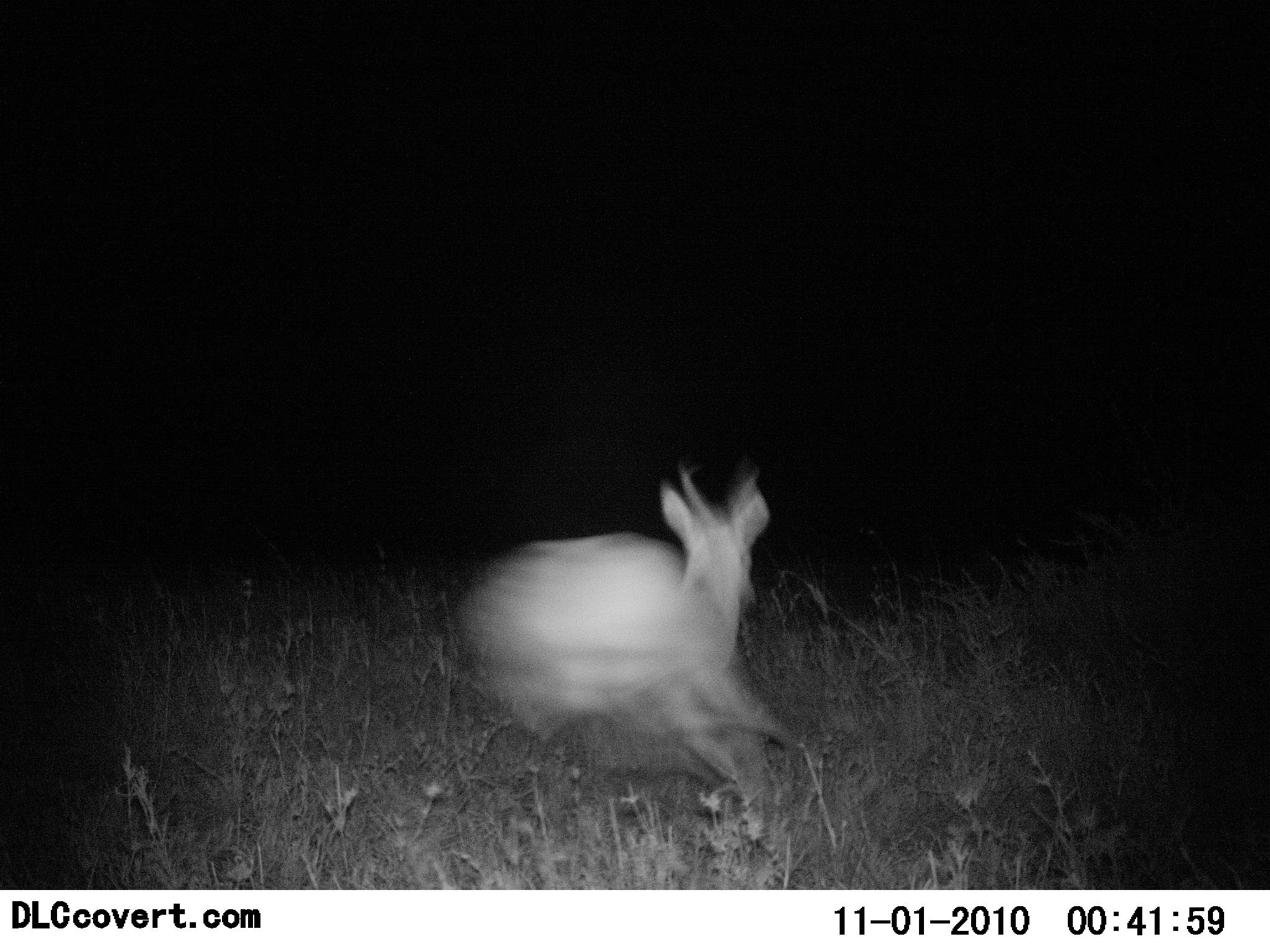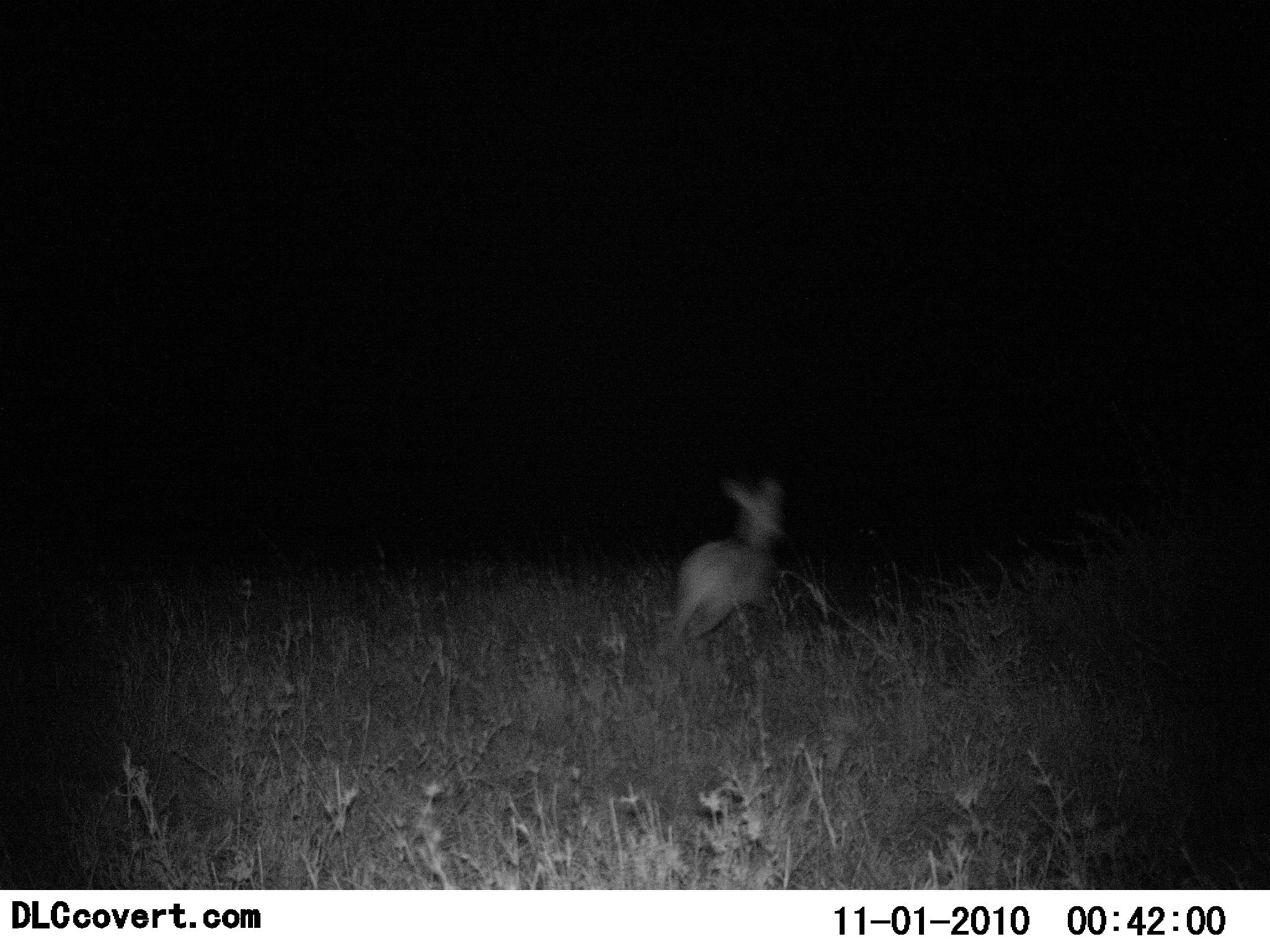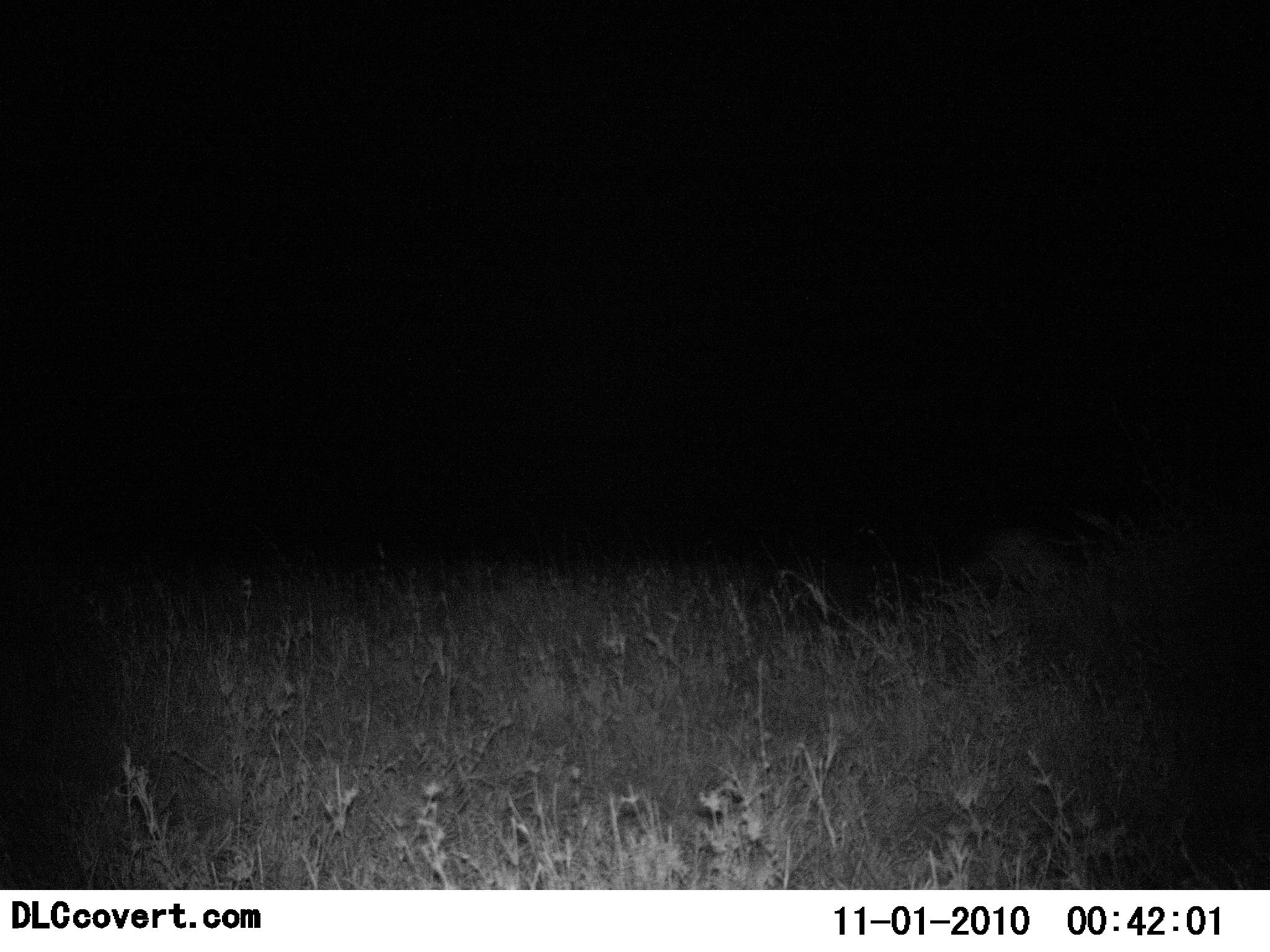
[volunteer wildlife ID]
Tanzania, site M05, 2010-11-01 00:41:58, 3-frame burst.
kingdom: Animalia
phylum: Chordata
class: Mammalia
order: Artiodactyla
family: Bovidae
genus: Redunca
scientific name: Redunca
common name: reedbuck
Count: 1.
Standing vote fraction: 0%.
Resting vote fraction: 0%.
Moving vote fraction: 100%.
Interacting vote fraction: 0%.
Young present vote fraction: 0%.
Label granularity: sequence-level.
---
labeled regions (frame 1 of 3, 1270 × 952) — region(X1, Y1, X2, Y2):
animal: region(456, 447, 812, 798)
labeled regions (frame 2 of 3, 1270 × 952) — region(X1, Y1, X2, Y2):
animal: region(669, 474, 788, 646)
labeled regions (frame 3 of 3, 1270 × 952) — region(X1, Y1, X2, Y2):
animal: region(979, 540, 1076, 598)